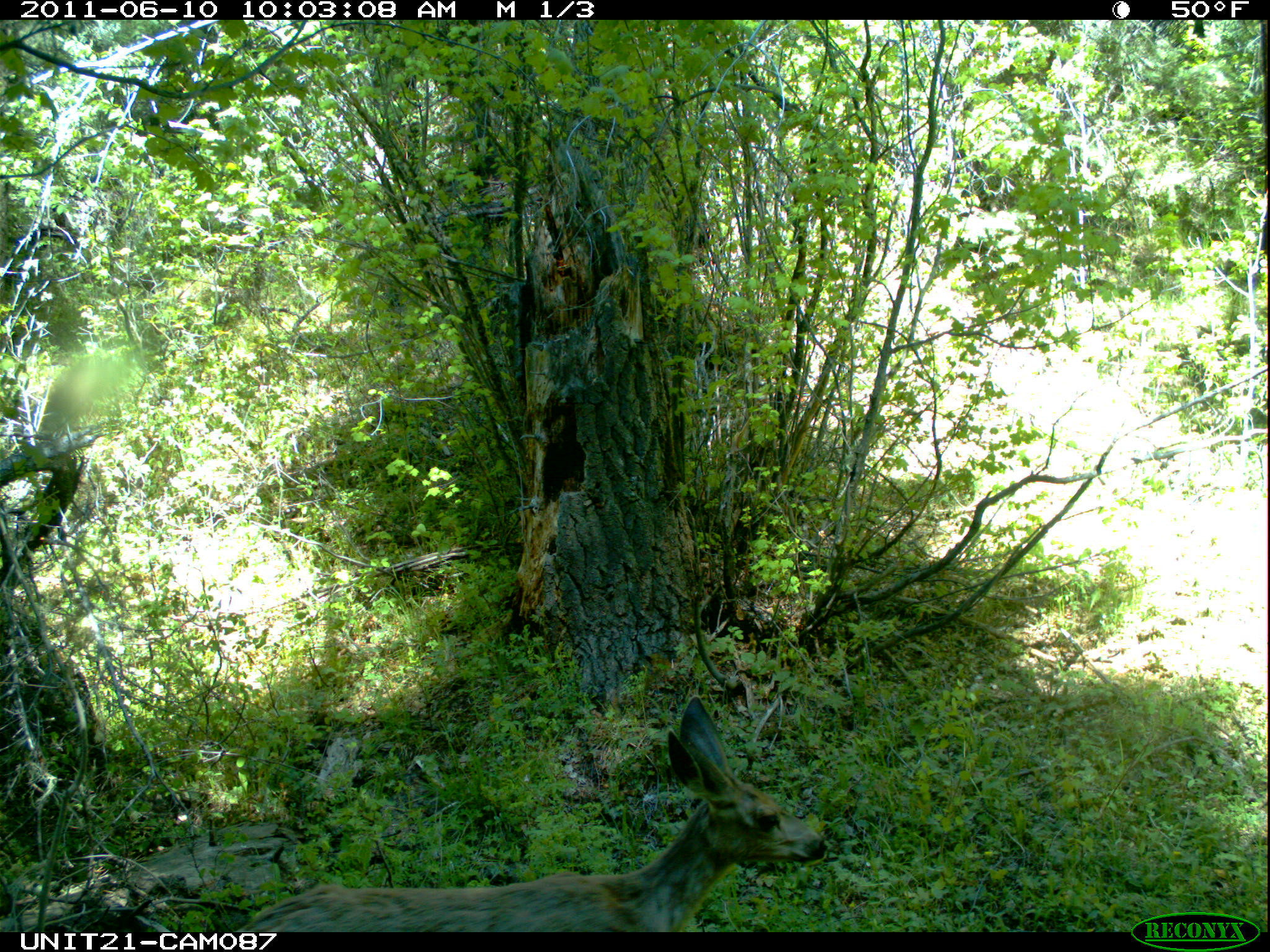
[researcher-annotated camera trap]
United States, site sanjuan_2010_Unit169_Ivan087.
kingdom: Animalia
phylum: Chordata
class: Mammalia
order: Artiodactyla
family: Cervidae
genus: Odocoileus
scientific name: Odocoileus hemionus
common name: mule deer